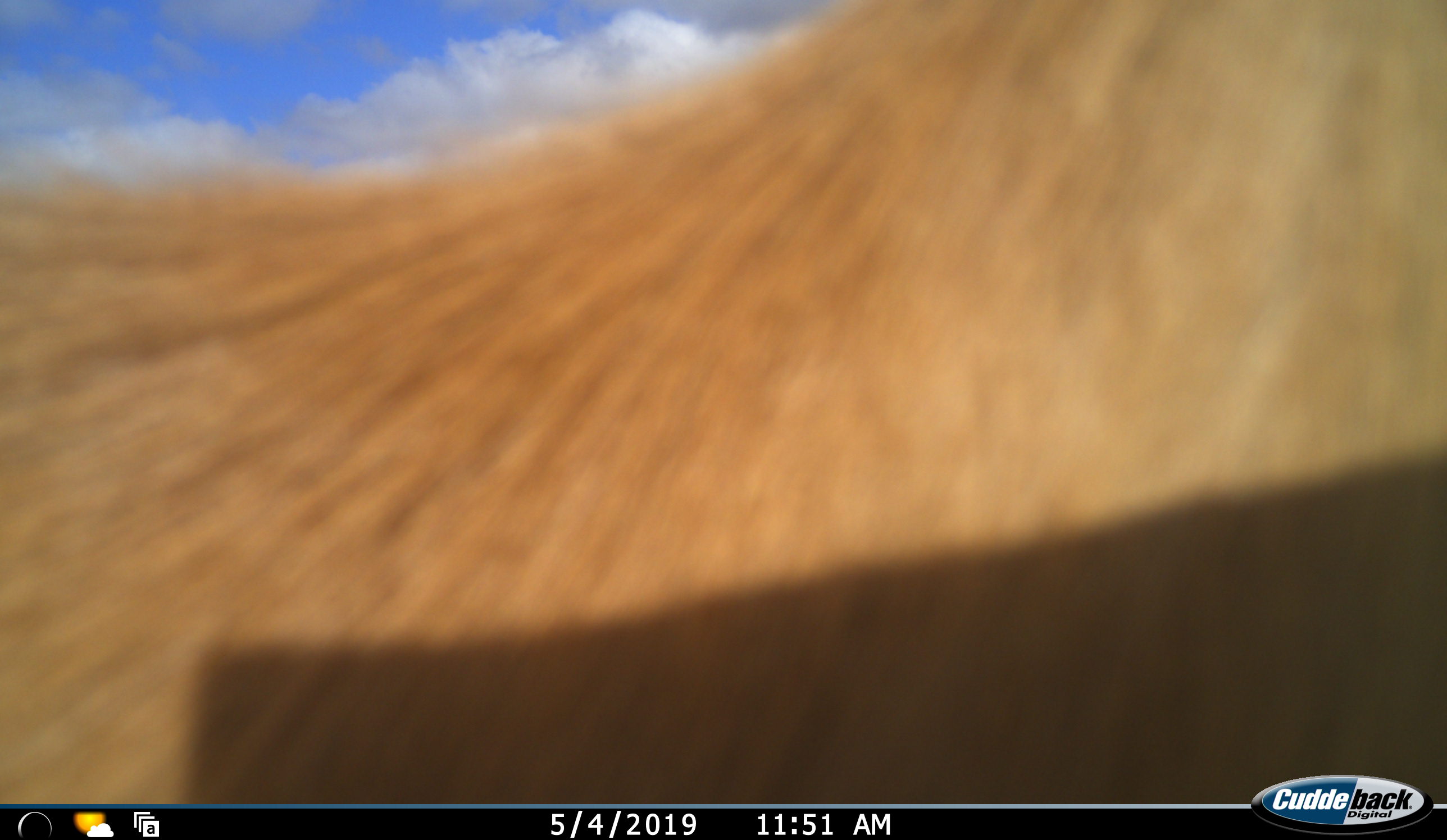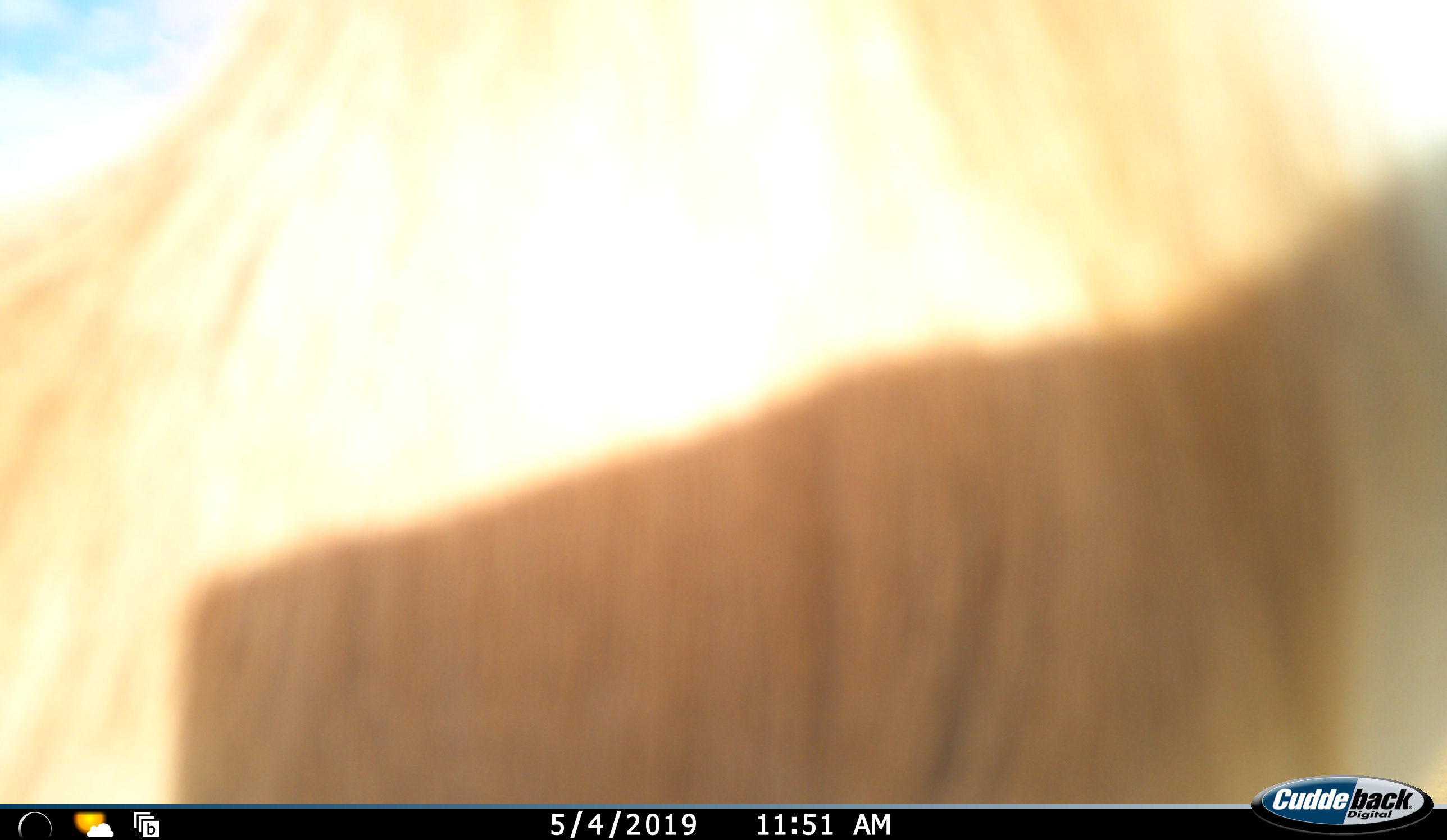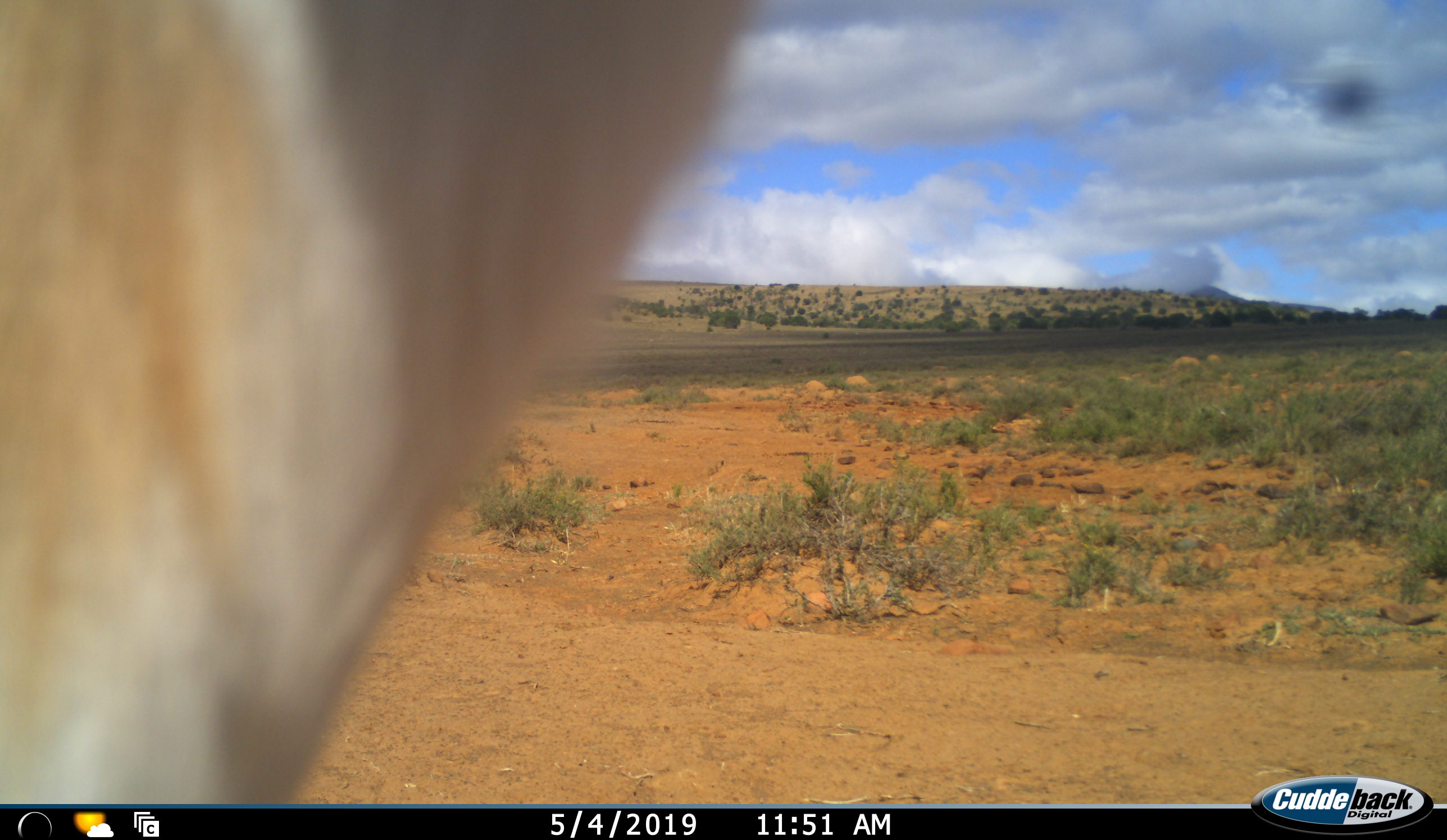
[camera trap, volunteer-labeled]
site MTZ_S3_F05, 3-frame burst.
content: unidentified animal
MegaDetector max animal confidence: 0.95